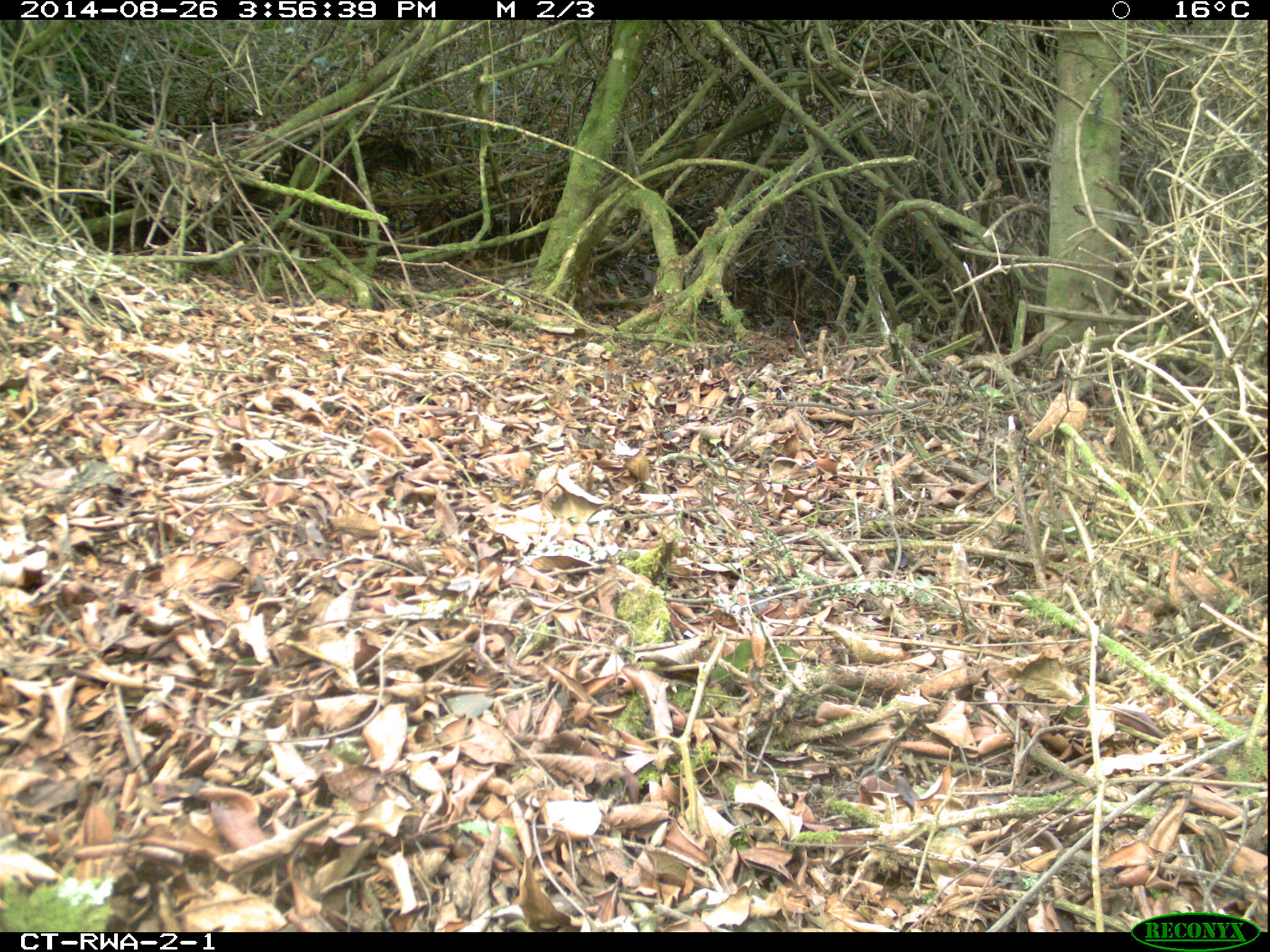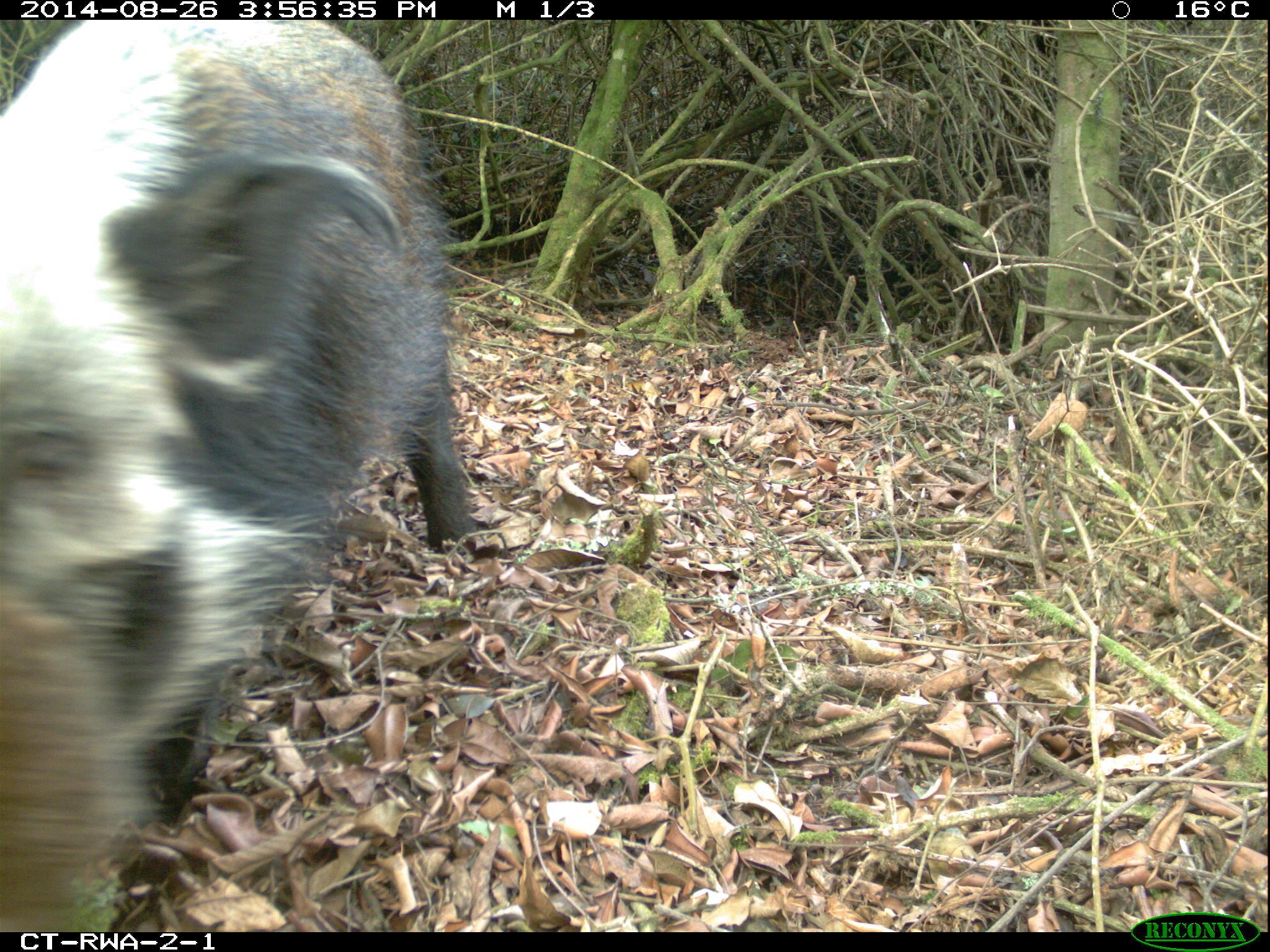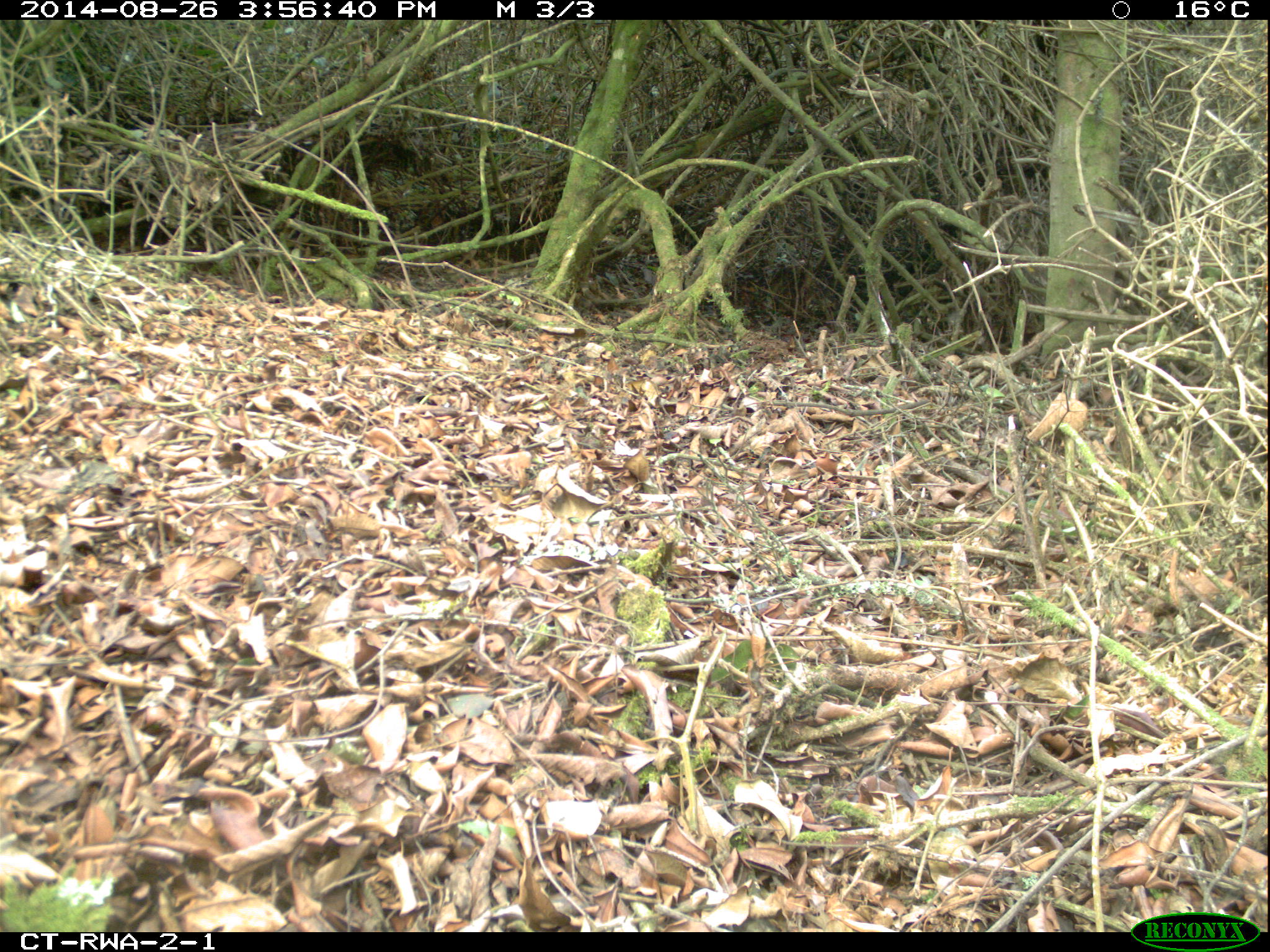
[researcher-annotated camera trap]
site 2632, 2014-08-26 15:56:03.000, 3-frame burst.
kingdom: Animalia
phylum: Chordata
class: Mammalia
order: Artiodactyla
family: Suidae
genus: Potamochoerus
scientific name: Potamochoerus larvatus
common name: bushpig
Potamochoerus larvatus (bushpig), count 7.